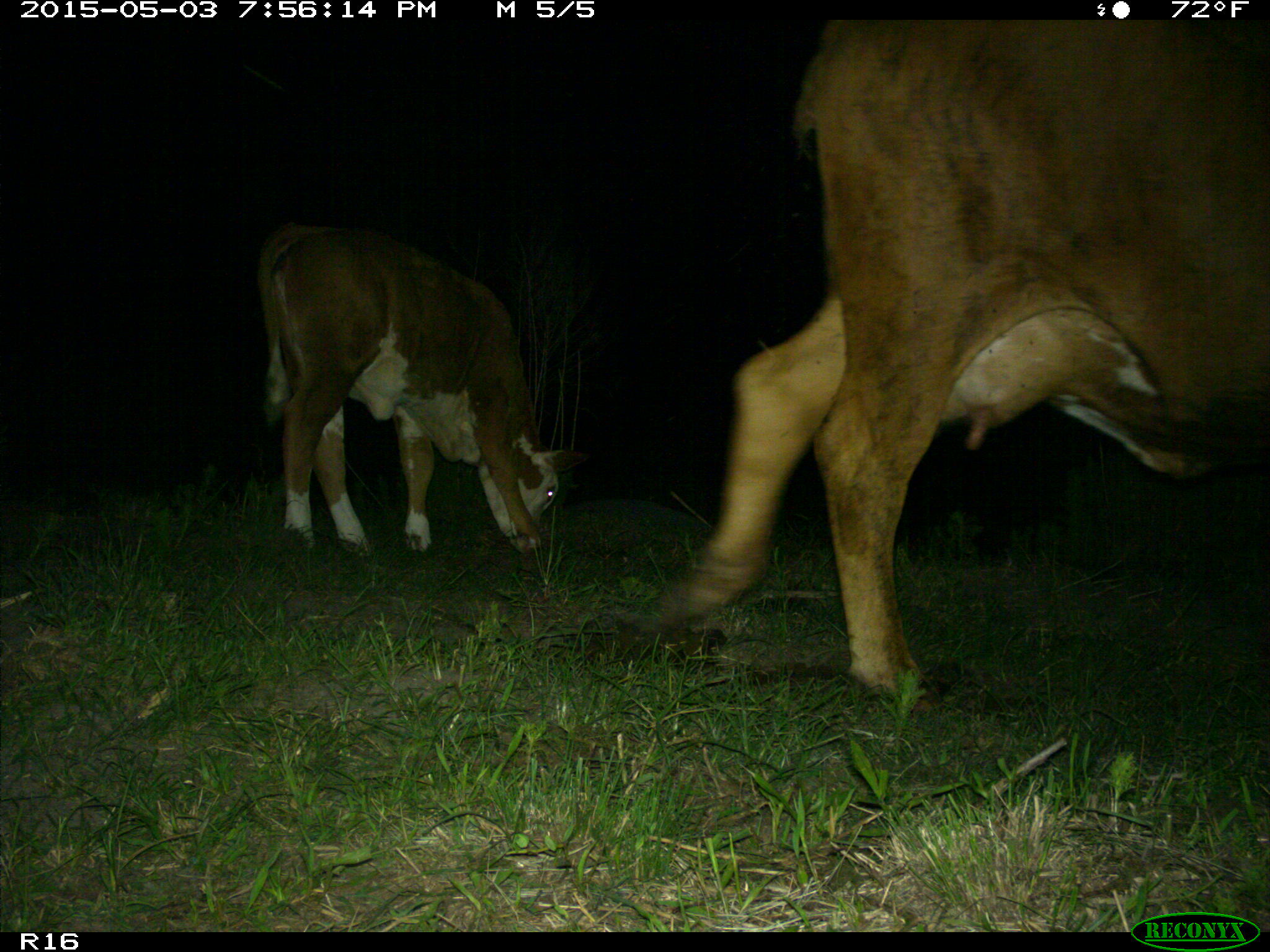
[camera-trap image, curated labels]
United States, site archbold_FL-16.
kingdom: Animalia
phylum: Chordata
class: Mammalia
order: Artiodactyla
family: Bovidae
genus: Bos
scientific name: Bos taurus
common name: domestic cow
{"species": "Bos taurus (domestic cow)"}